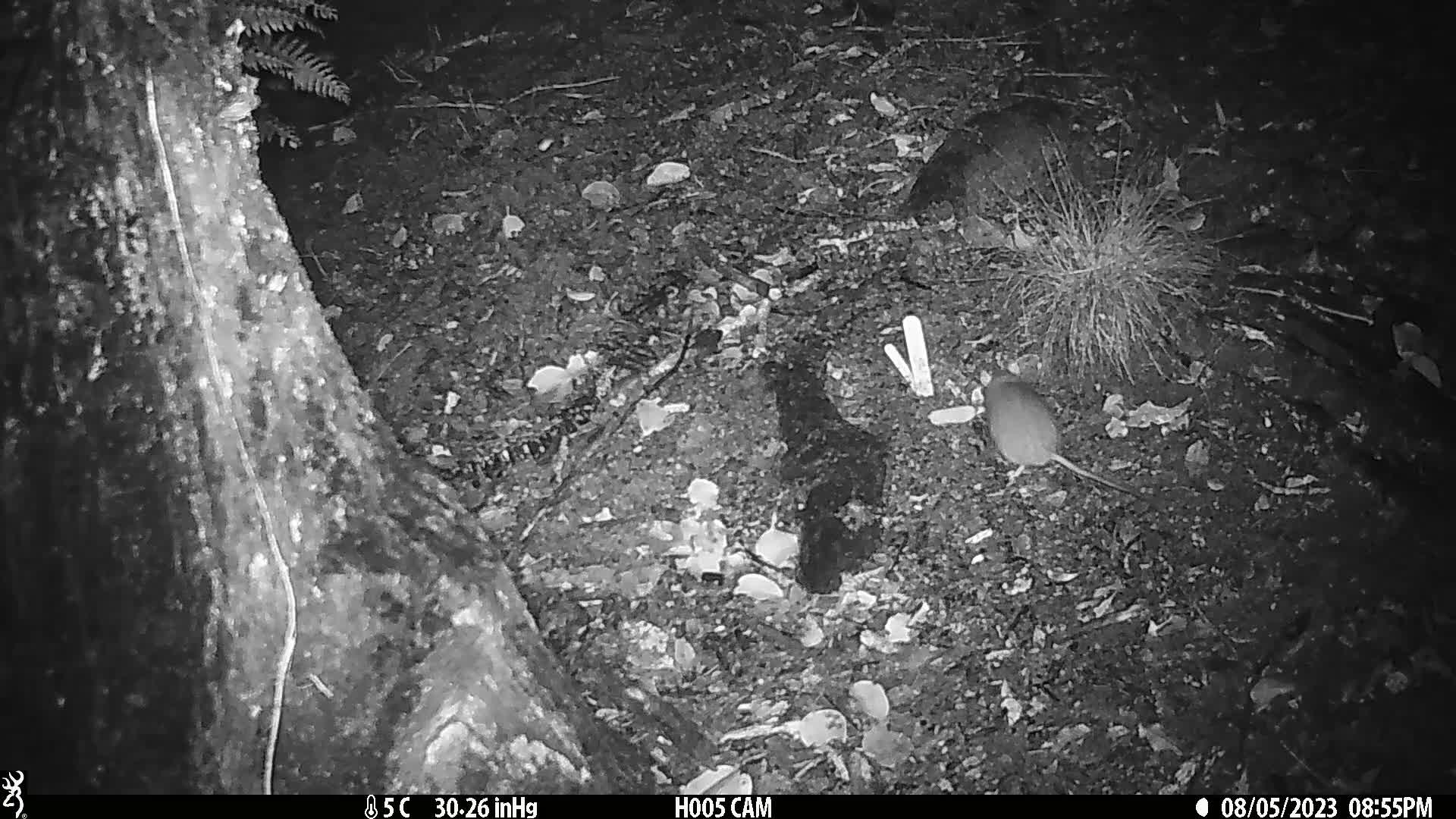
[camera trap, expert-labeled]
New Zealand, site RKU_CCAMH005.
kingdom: Animalia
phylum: Chordata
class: Mammalia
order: Rodentia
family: Muridae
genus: Rattus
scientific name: Rattus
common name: rat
Rat (Rattus).